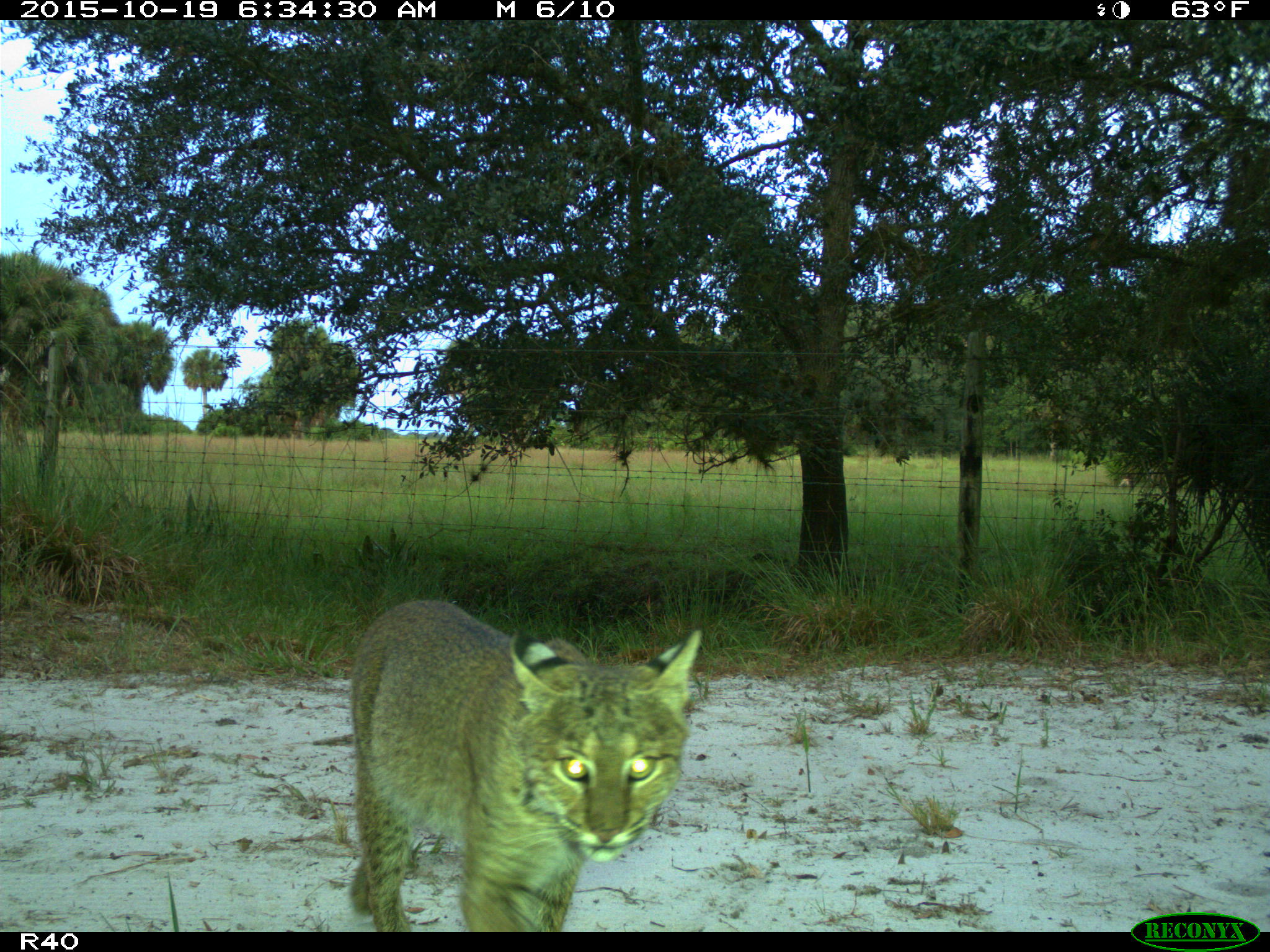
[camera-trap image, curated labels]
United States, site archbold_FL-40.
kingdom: Animalia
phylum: Chordata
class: Mammalia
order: Carnivora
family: Felidae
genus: Lynx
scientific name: Lynx rufus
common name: bobcat